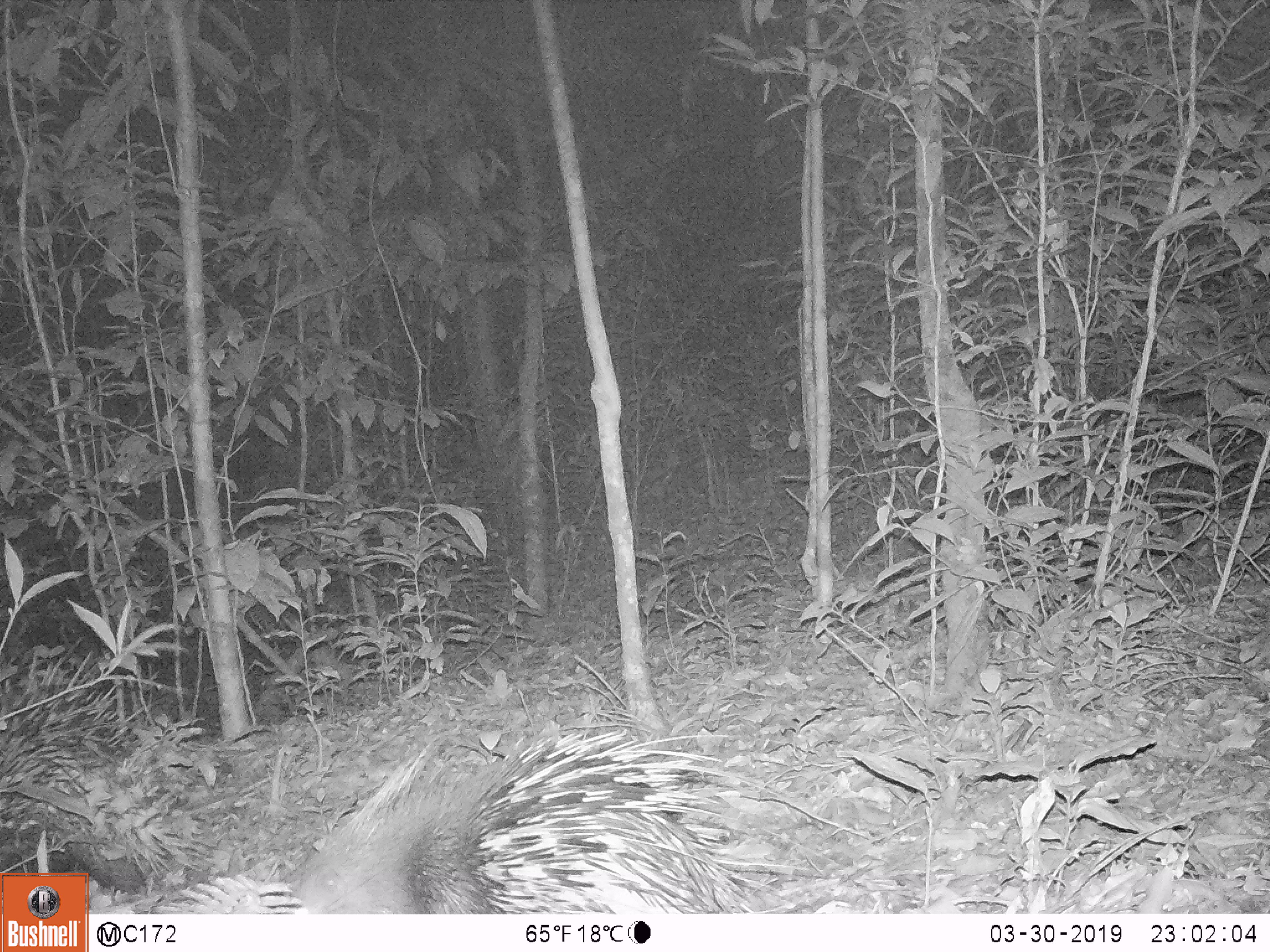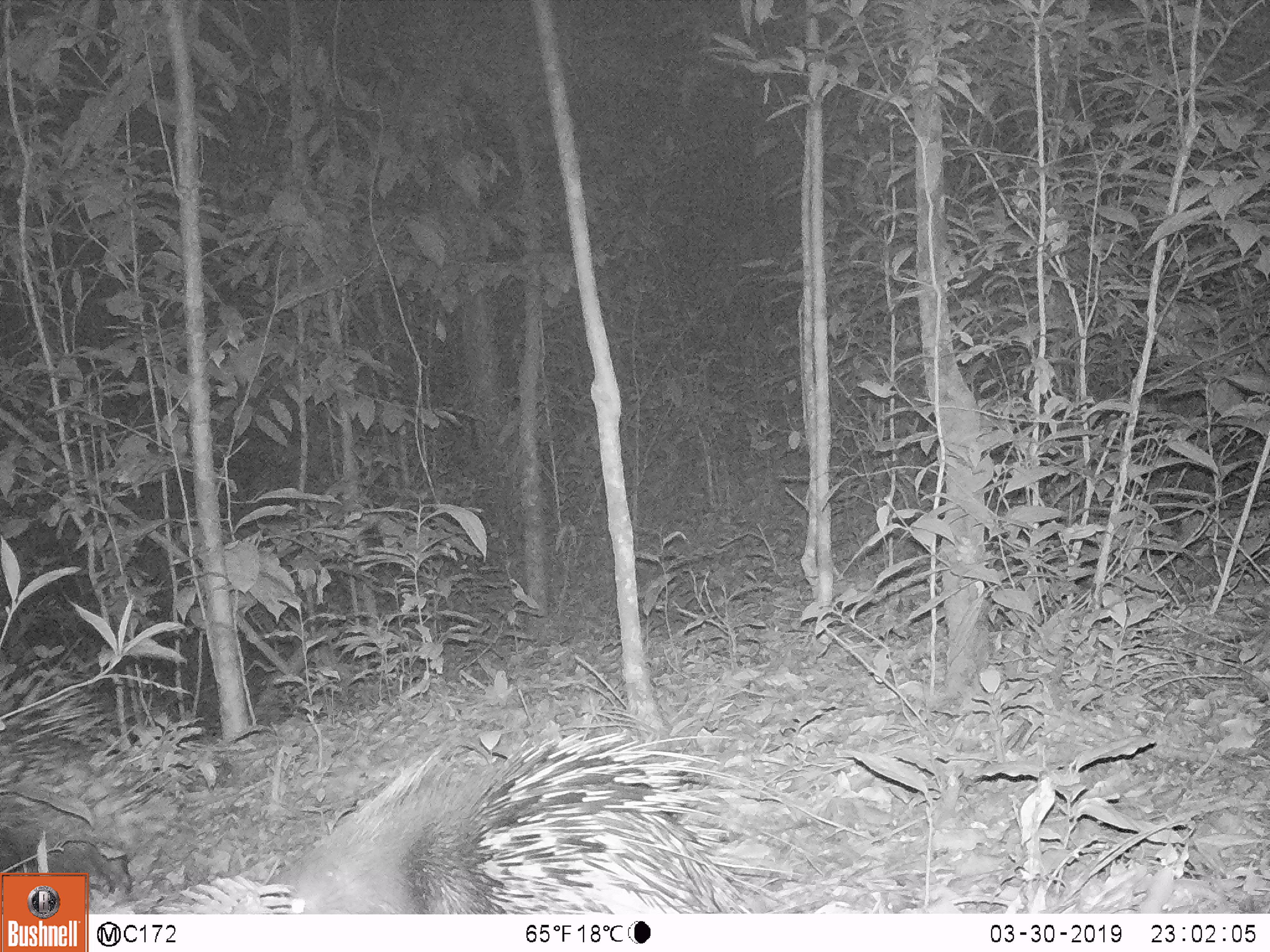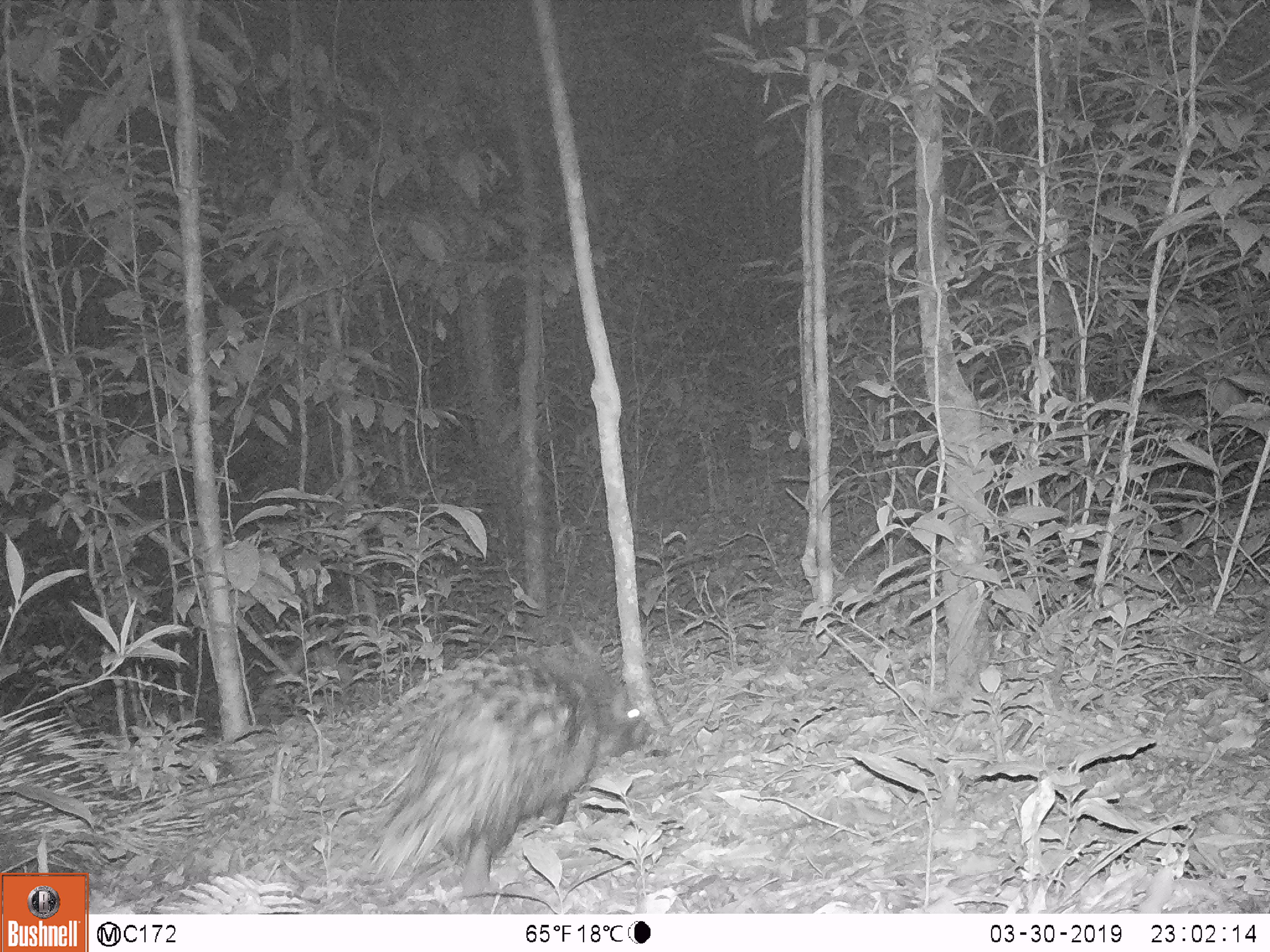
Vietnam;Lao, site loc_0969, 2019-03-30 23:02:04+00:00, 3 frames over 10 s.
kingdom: Animalia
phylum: Chordata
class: Mammalia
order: Rodentia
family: Hystricidae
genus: Hystrix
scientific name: Hystrix brachyura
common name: malayan porcupine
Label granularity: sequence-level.